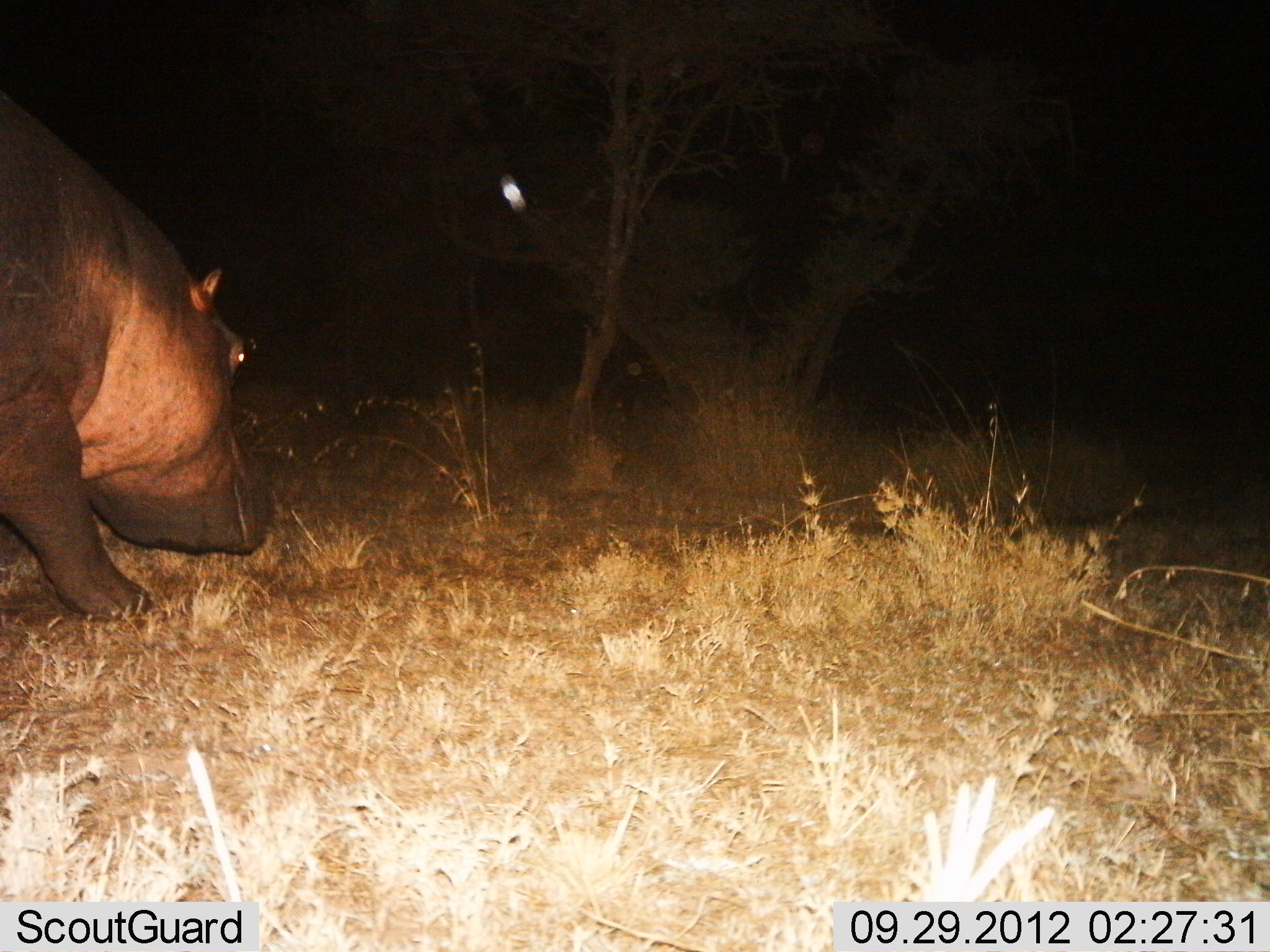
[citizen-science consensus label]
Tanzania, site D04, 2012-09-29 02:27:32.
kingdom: Animalia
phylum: Chordata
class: Mammalia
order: Artiodactyla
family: Hippopotamidae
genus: Hippopotamus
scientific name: Hippopotamus amphibius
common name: hippopotamus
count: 1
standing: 40%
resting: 0%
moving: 60%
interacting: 0%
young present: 0%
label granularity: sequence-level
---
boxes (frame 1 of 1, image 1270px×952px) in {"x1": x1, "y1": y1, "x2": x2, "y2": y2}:
animal: {"x1": 0, "y1": 73, "x2": 273, "y2": 631}